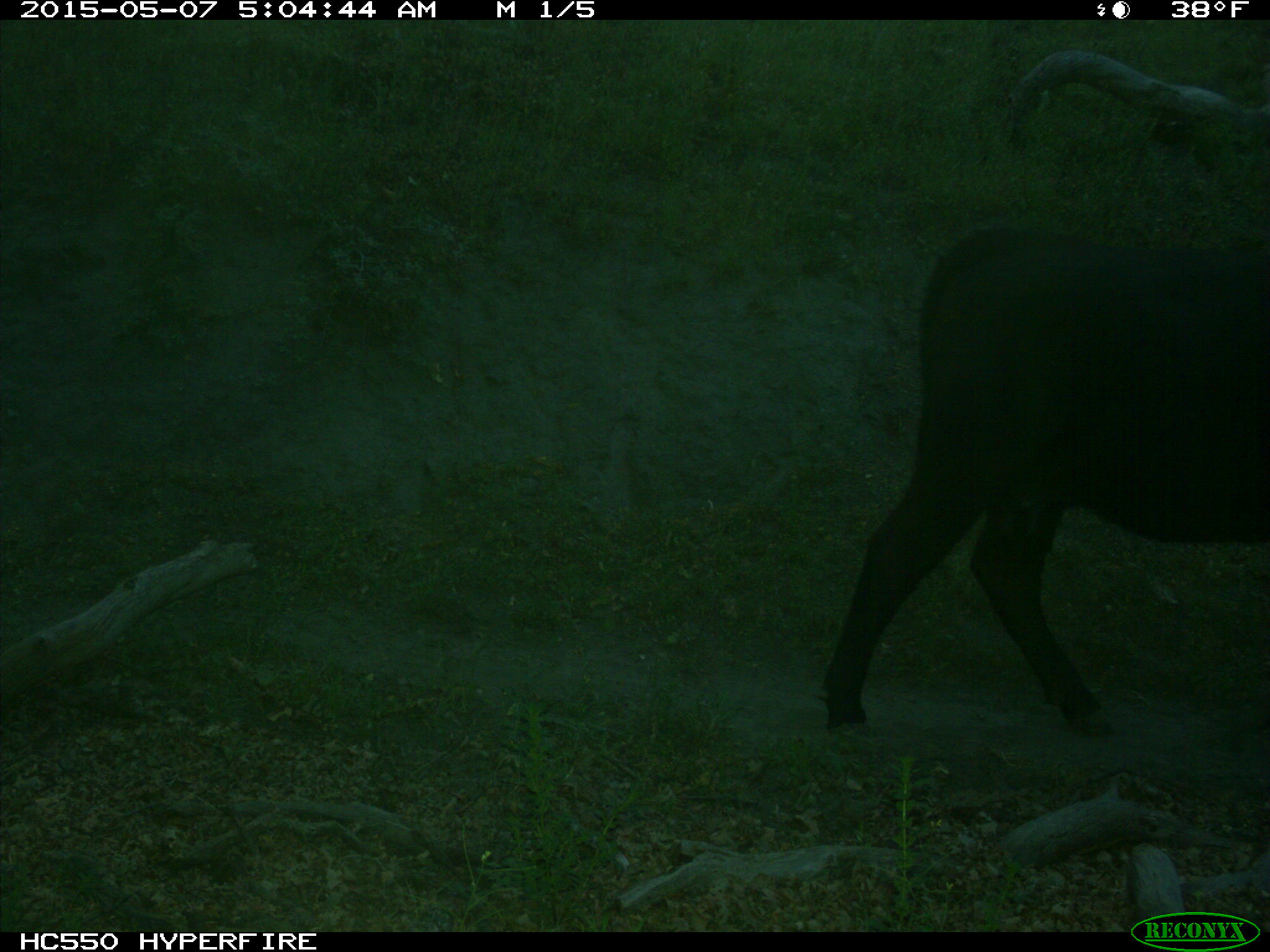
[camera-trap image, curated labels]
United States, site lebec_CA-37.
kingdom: Animalia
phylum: Chordata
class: Mammalia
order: Artiodactyla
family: Bovidae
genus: Bos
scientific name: Bos taurus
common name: domestic cow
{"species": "Bos taurus (domestic cow)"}